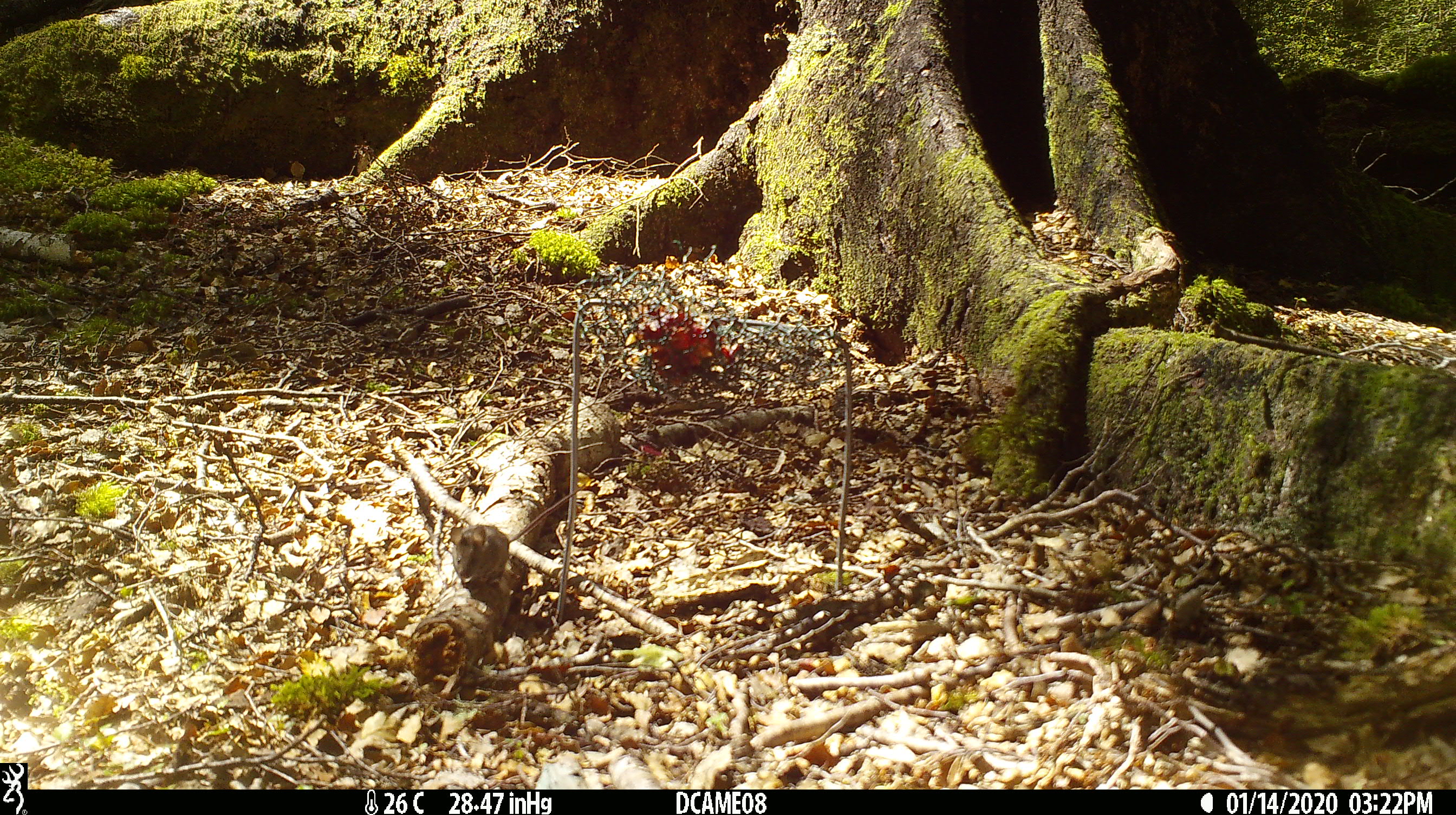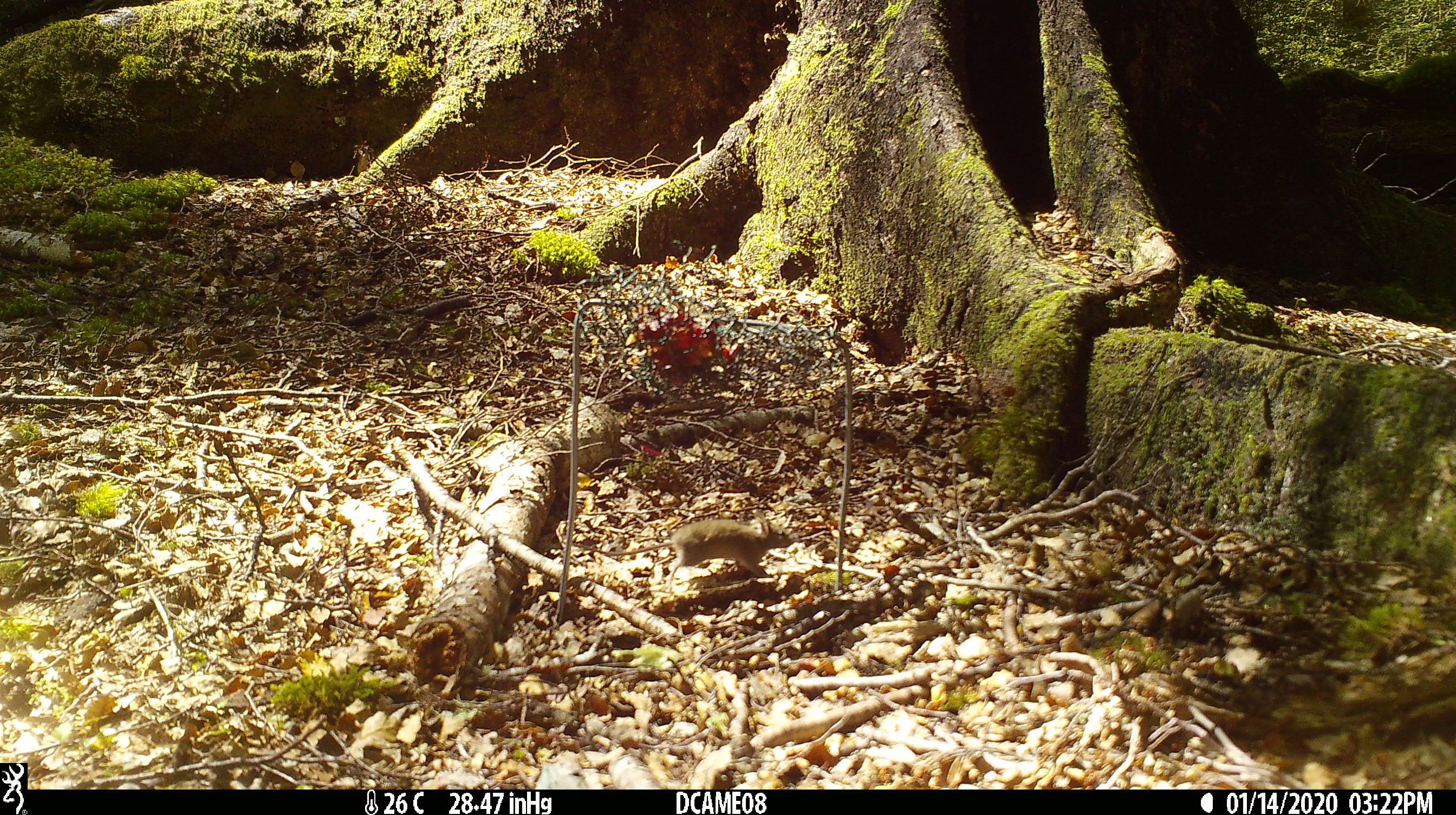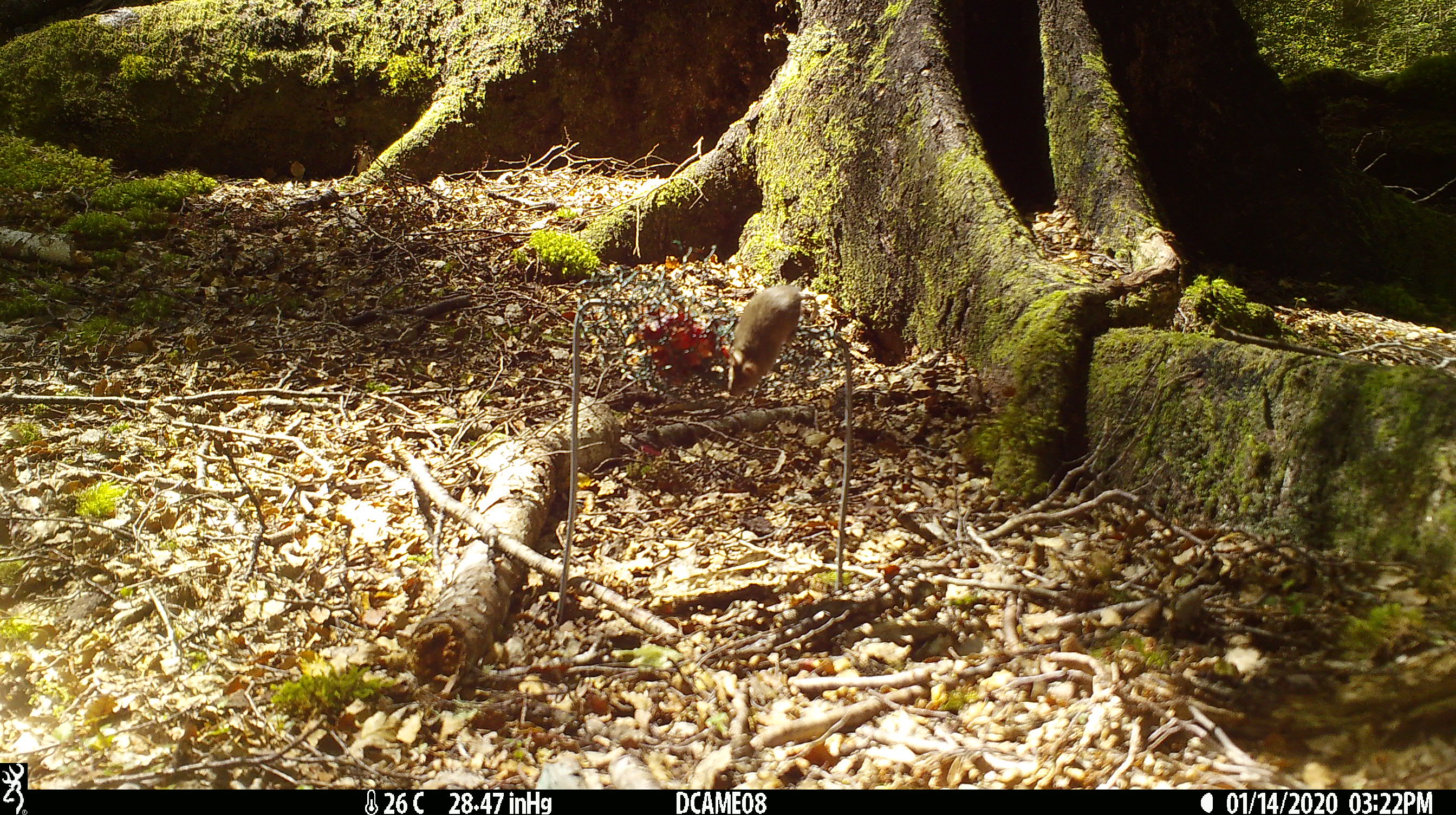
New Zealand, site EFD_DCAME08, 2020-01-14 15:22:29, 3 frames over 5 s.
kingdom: Animalia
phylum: Chordata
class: Mammalia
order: Rodentia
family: Muridae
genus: Mus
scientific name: Mus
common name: mouse